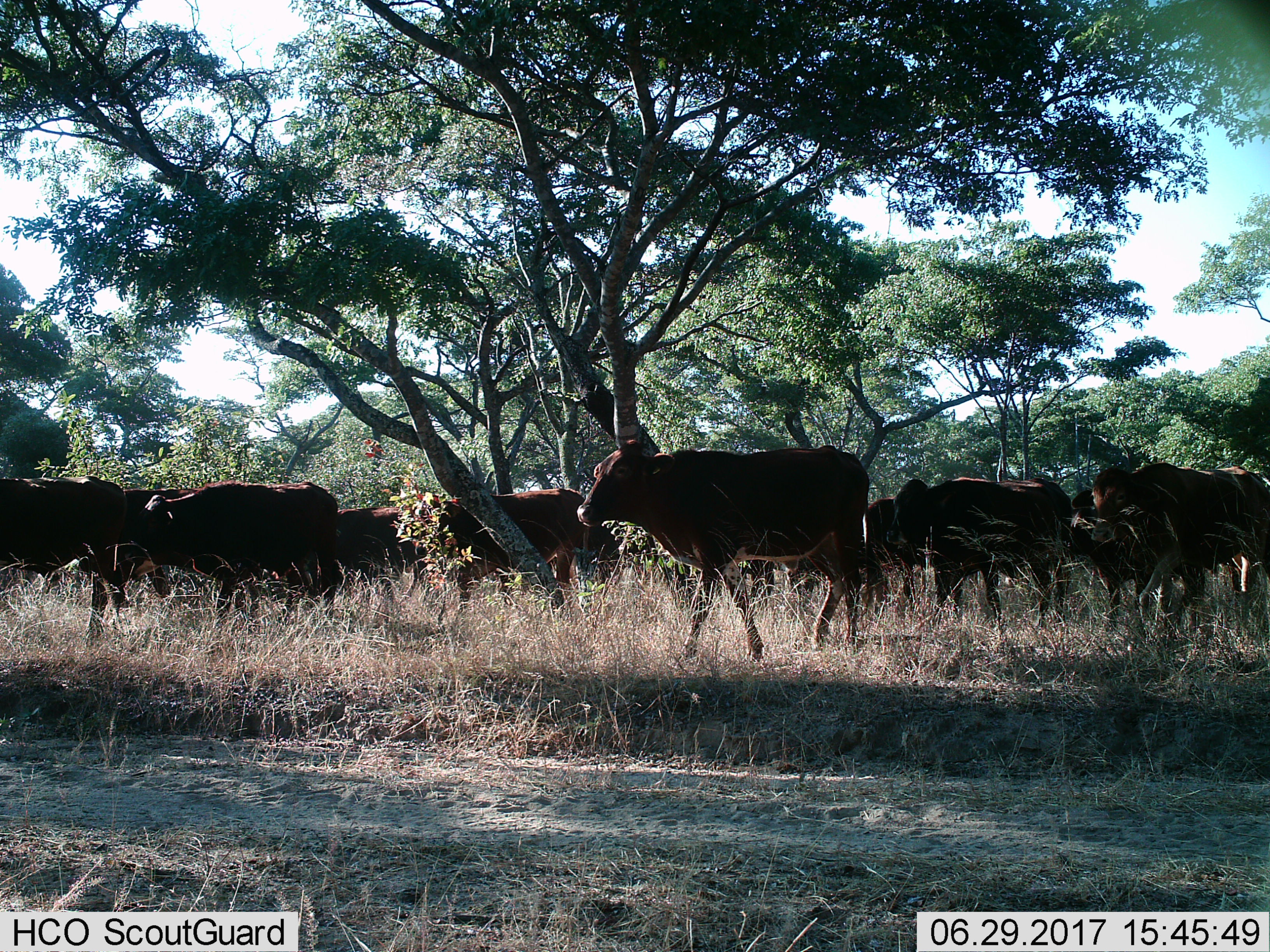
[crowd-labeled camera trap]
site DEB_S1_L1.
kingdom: Animalia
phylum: Chordata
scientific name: Vertebrata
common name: domestic animal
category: domesticanimal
Domesticanimal (domestic animal) (Vertebrata), count 11-50. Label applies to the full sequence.